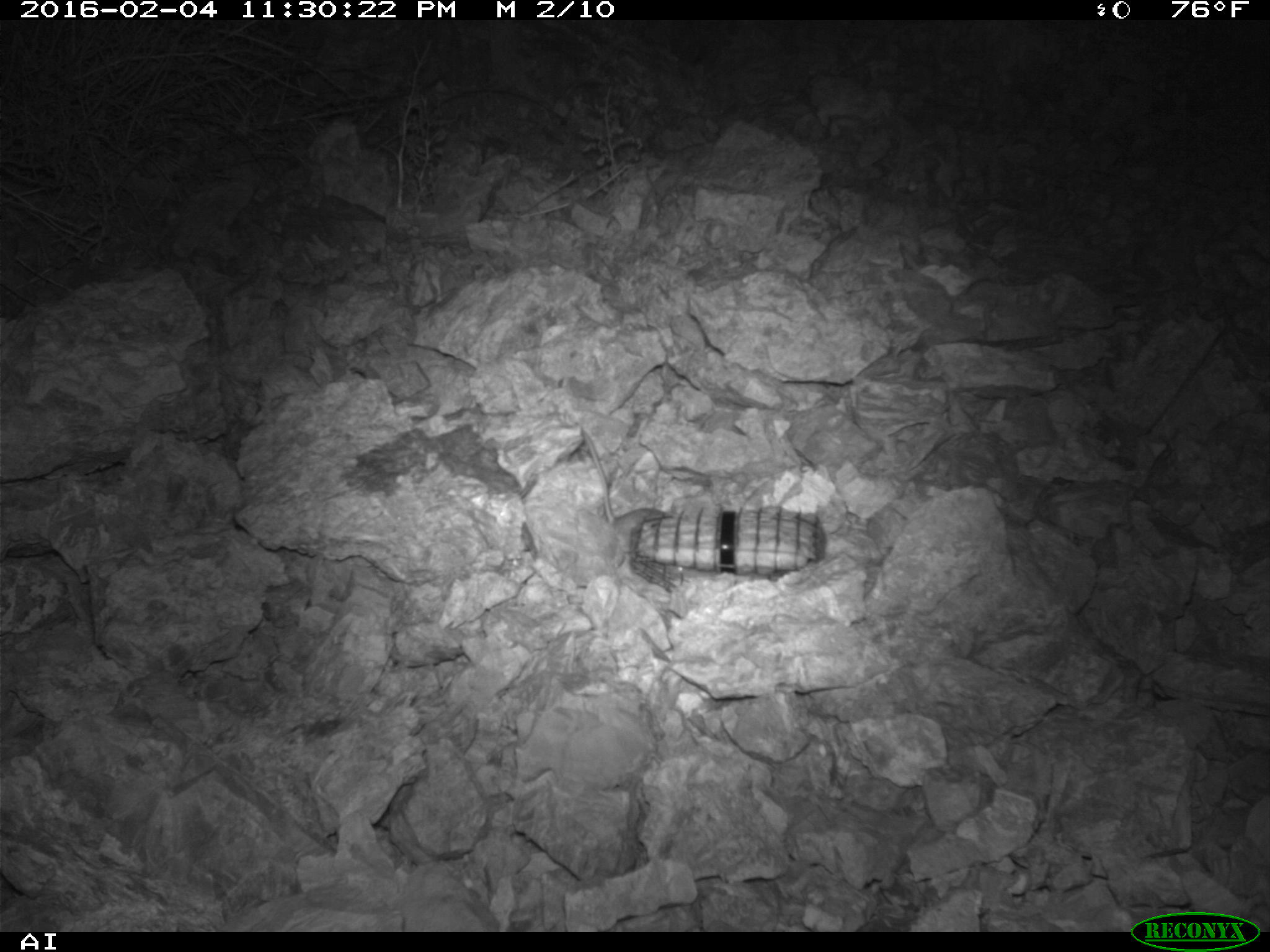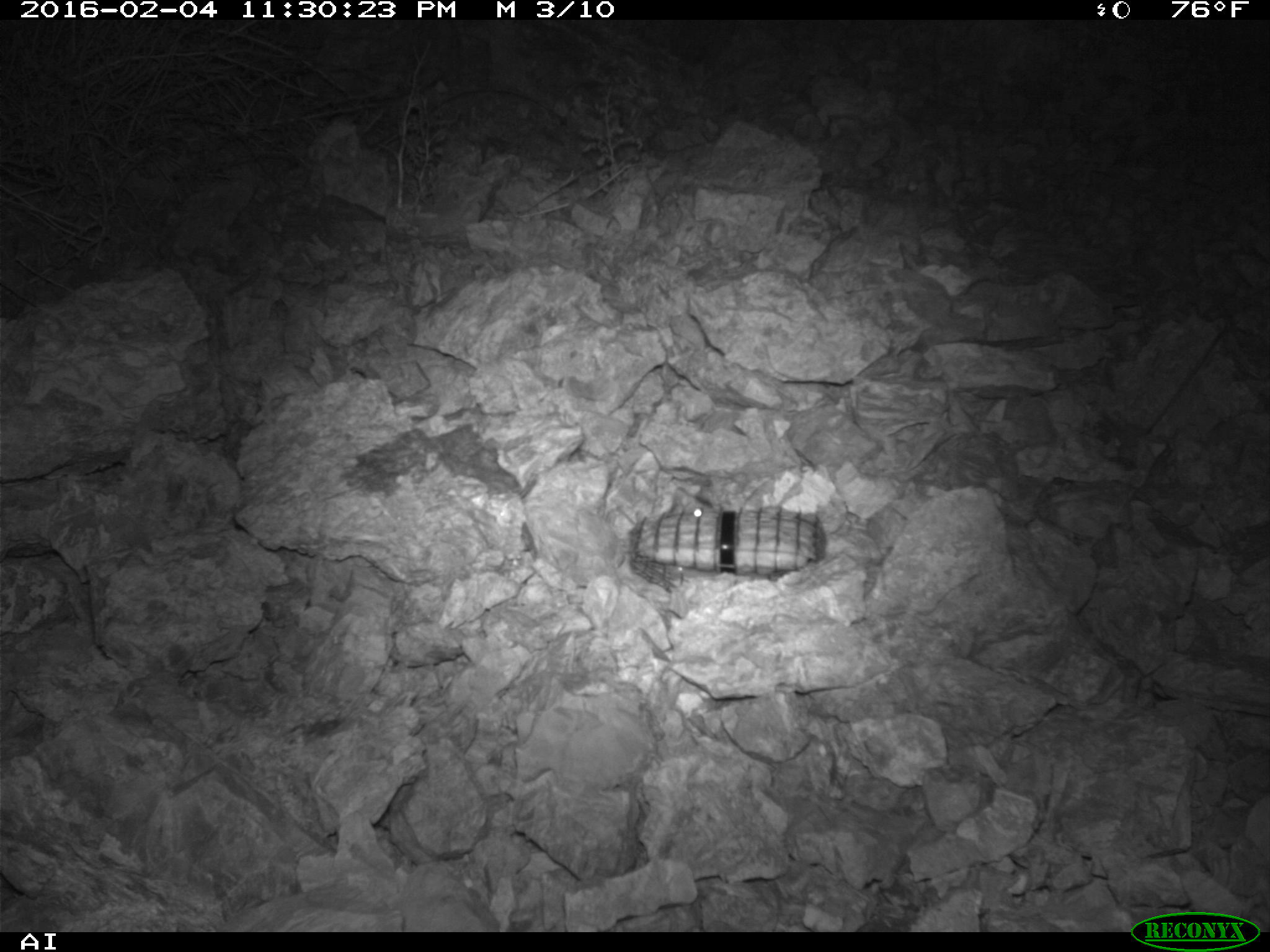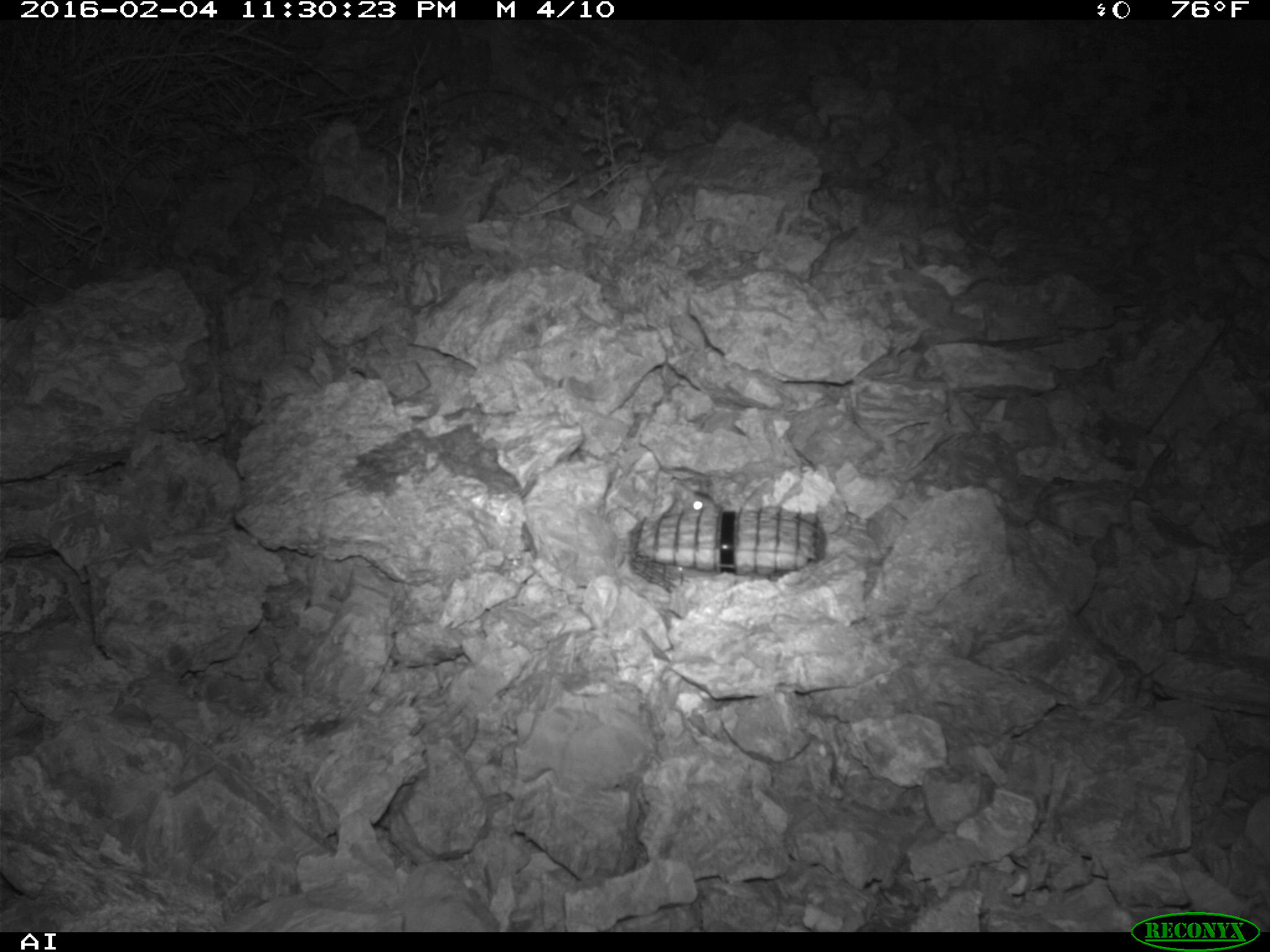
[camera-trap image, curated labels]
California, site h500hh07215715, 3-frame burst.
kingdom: Animalia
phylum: Chordata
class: Mammalia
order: Rodentia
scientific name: Rodentia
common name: rodent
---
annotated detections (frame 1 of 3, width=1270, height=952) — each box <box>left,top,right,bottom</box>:
rodent: <box>580,426,668,537</box>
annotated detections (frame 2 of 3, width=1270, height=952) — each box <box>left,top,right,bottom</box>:
rodent: <box>616,486,713,527</box>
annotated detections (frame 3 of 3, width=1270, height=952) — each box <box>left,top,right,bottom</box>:
rodent: <box>664,482,718,516</box>